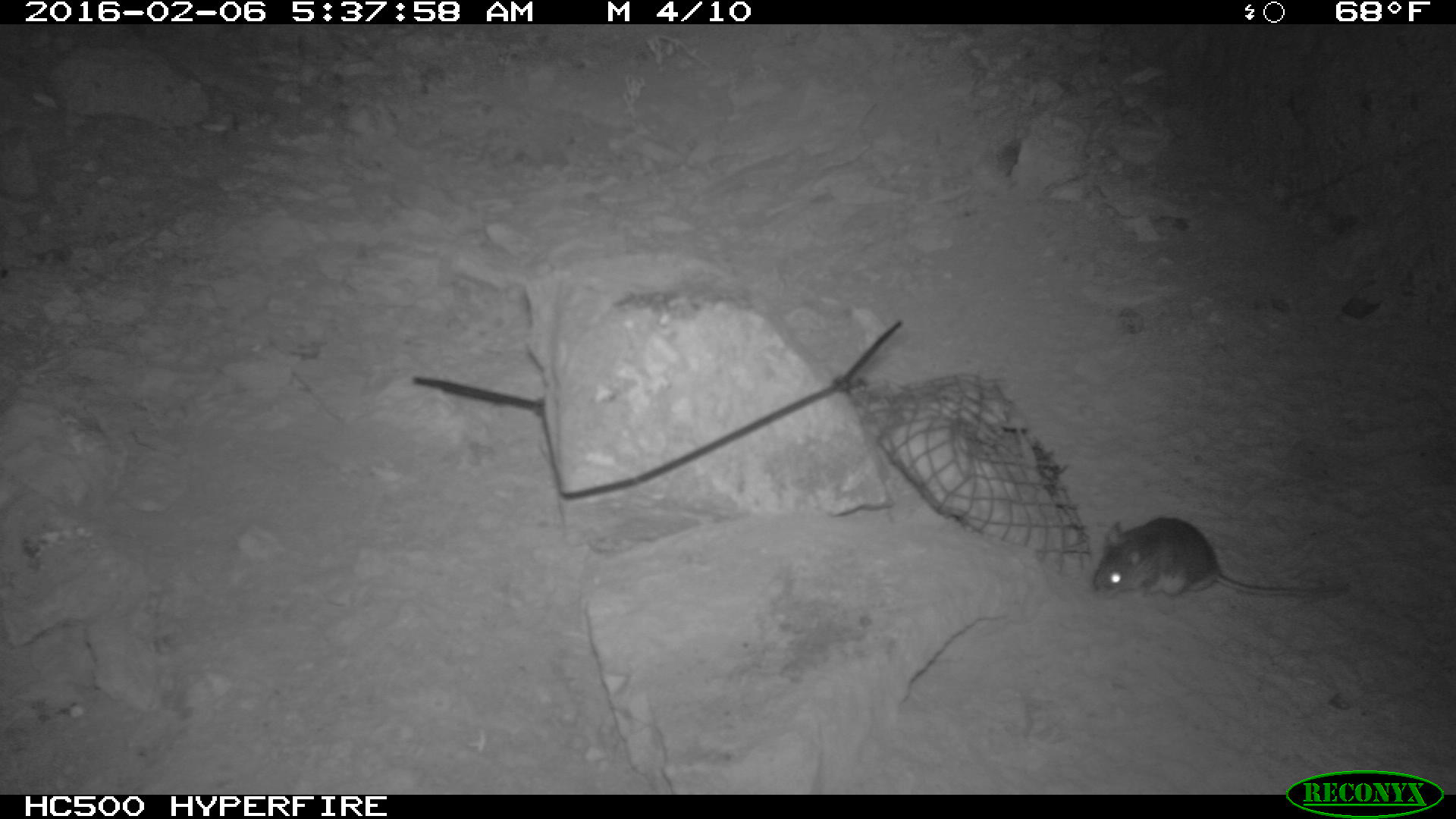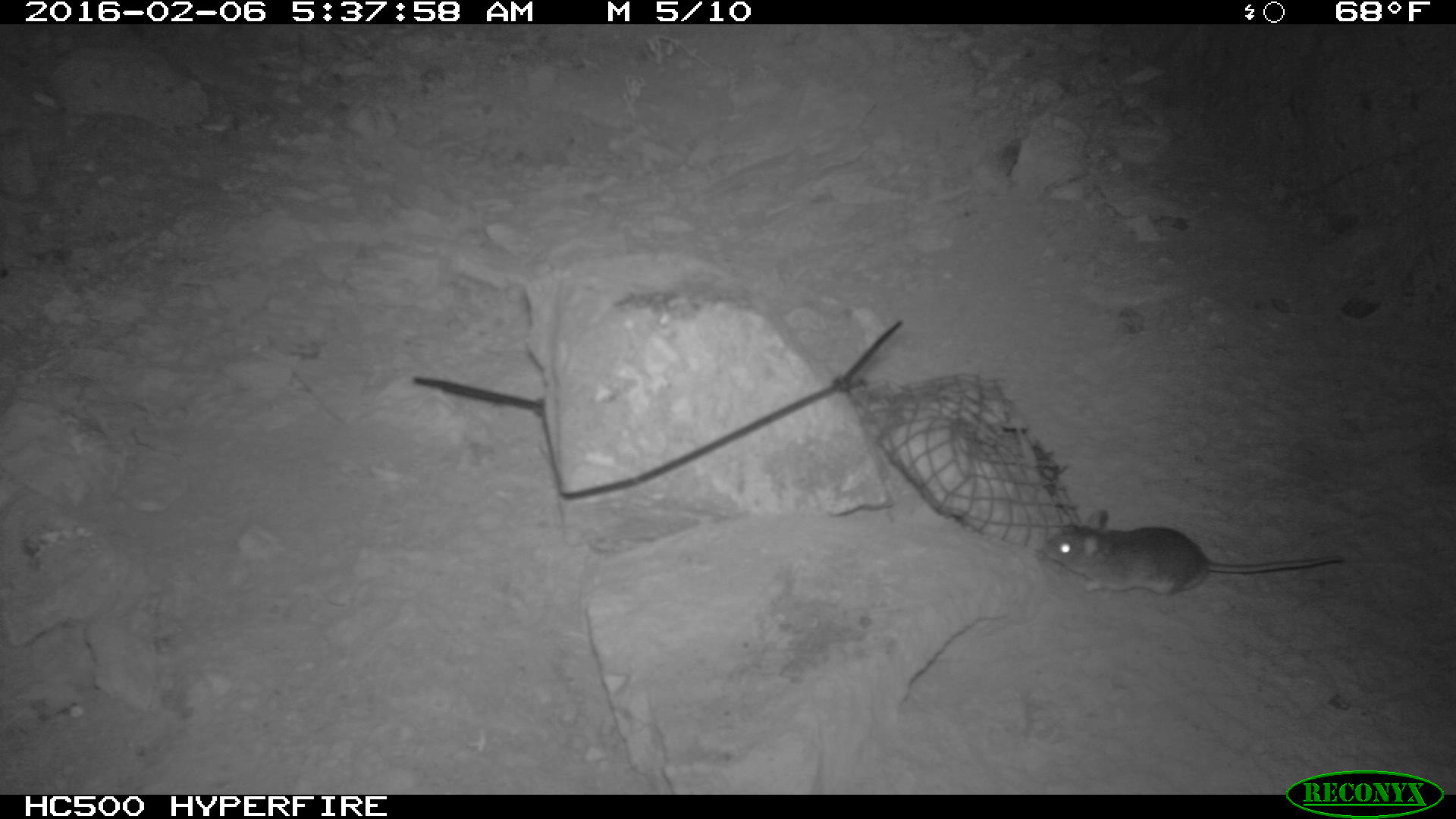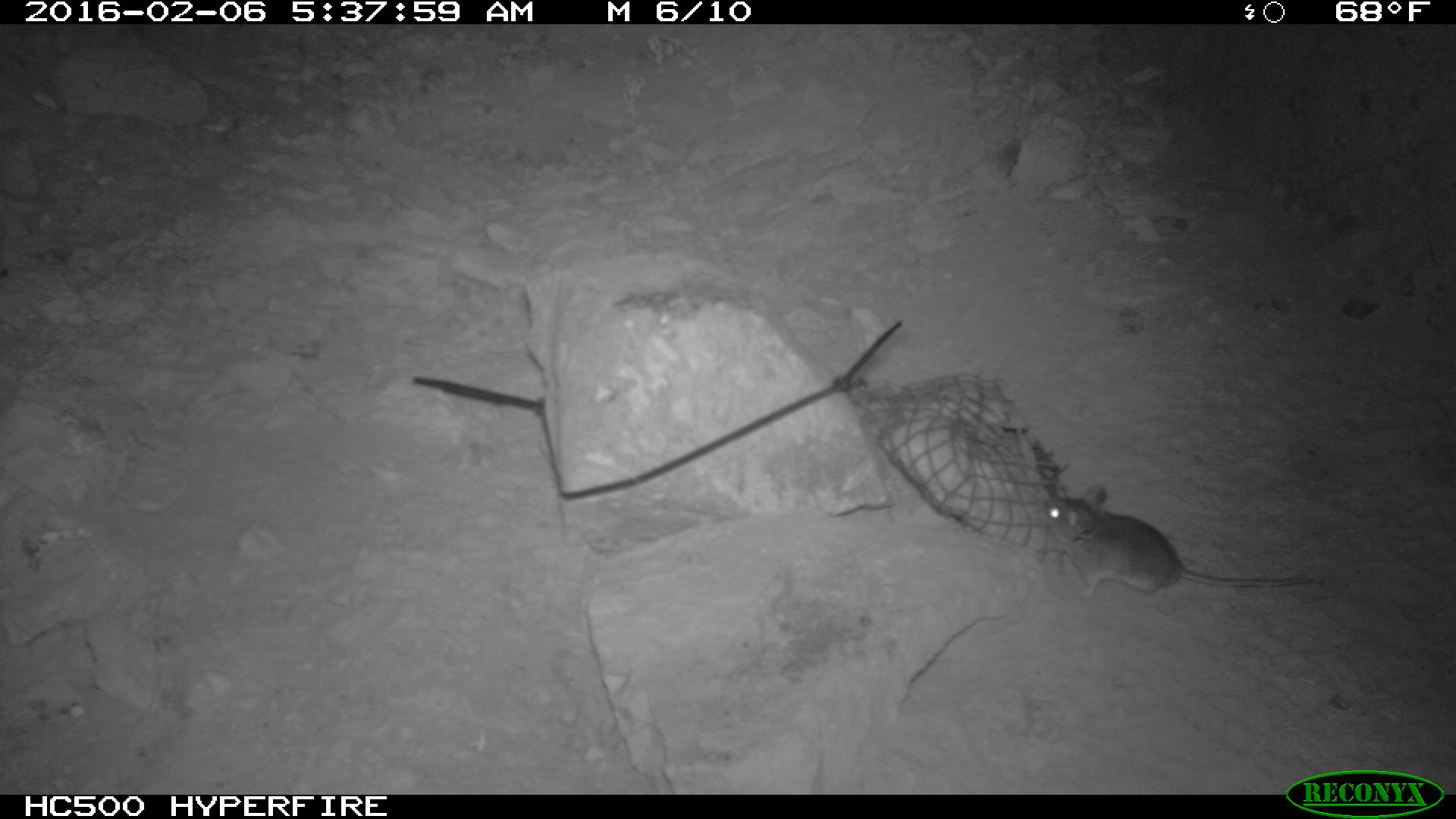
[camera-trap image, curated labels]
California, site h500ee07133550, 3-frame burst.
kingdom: Animalia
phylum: Chordata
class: Mammalia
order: Rodentia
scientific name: Rodentia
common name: rodent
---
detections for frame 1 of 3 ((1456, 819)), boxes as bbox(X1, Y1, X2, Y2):
rodent: bbox(1093, 517, 1351, 599)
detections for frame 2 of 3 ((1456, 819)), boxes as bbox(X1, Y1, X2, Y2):
rodent: bbox(1040, 507, 1344, 610)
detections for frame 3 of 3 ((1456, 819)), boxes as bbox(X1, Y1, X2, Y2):
rodent: bbox(1040, 485, 1313, 604)